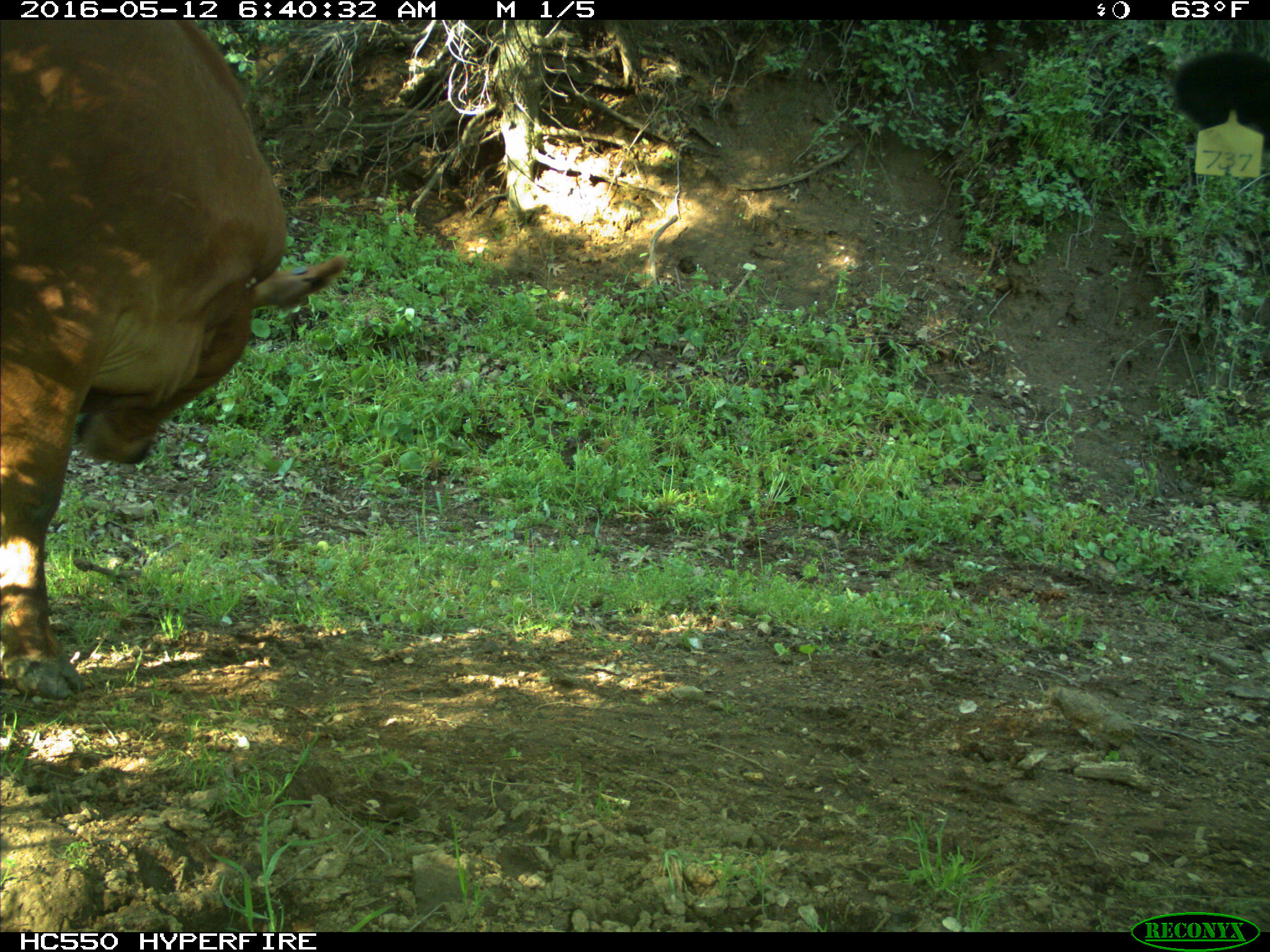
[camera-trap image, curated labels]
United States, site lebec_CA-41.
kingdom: Animalia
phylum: Chordata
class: Mammalia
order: Artiodactyla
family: Bovidae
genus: Bos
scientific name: Bos taurus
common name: domestic cow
Bos taurus (domestic cow).